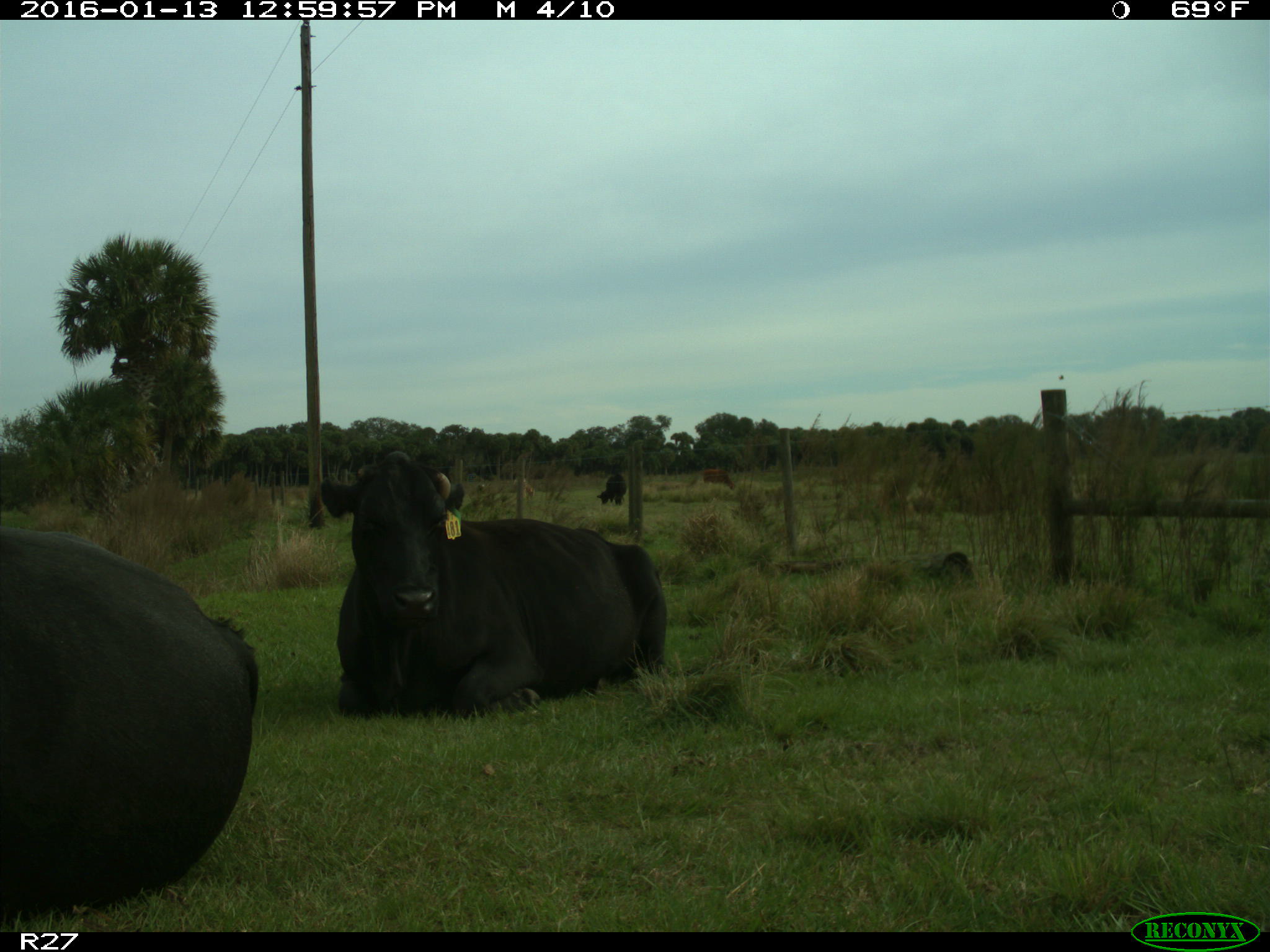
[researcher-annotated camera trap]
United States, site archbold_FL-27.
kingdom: Animalia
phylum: Chordata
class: Mammalia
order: Artiodactyla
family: Bovidae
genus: Bos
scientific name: Bos taurus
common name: domestic cow